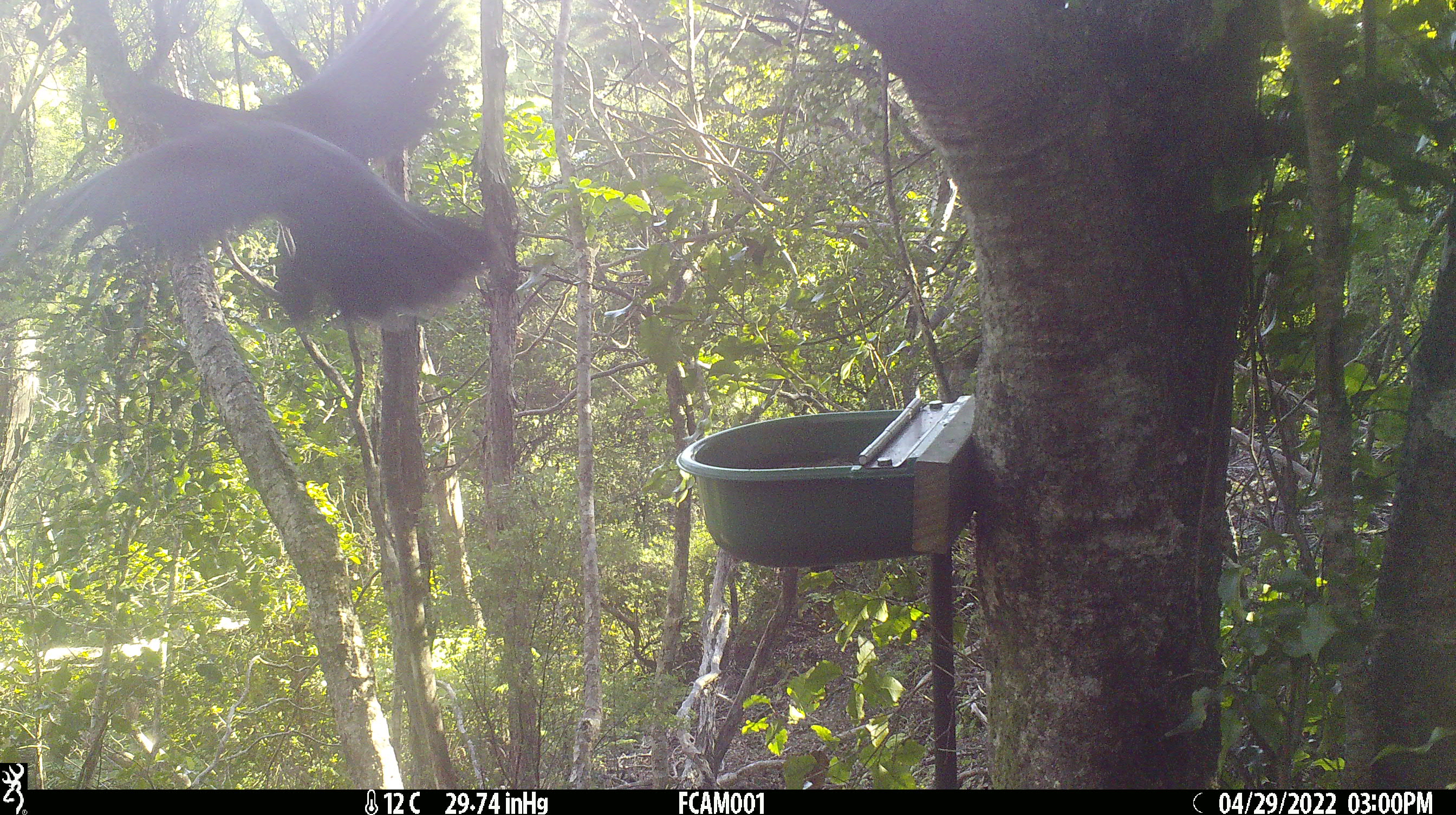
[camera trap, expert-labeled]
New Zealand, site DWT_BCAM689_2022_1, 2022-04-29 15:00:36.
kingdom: Animalia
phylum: Chordata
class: Aves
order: Columbiformes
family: Columbidae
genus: Hemiphaga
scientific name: Hemiphaga novaeseelandiae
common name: new zealand pigeon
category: kereru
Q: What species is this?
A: Kereru (new zealand pigeon) (Hemiphaga novaeseelandiae).